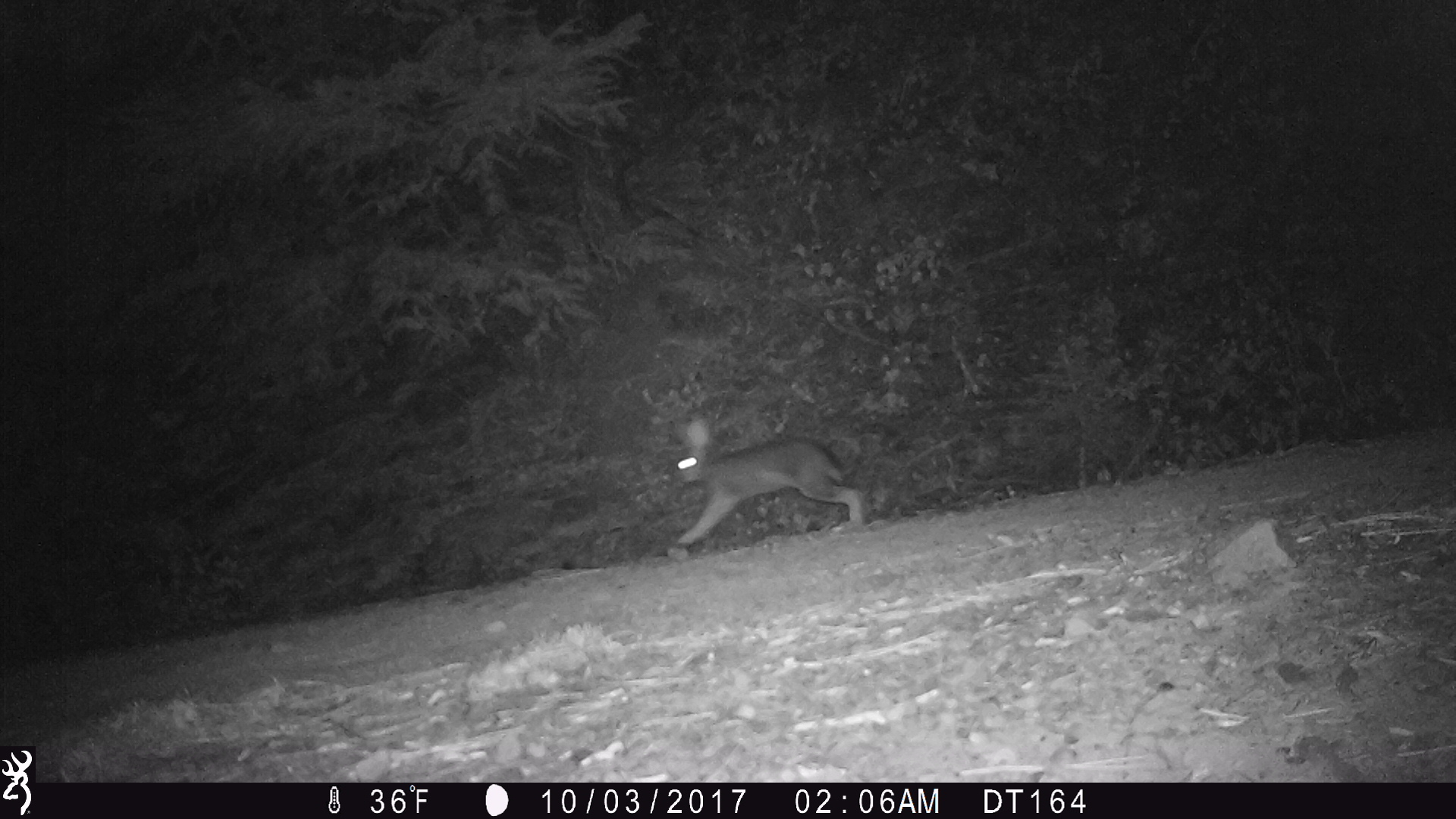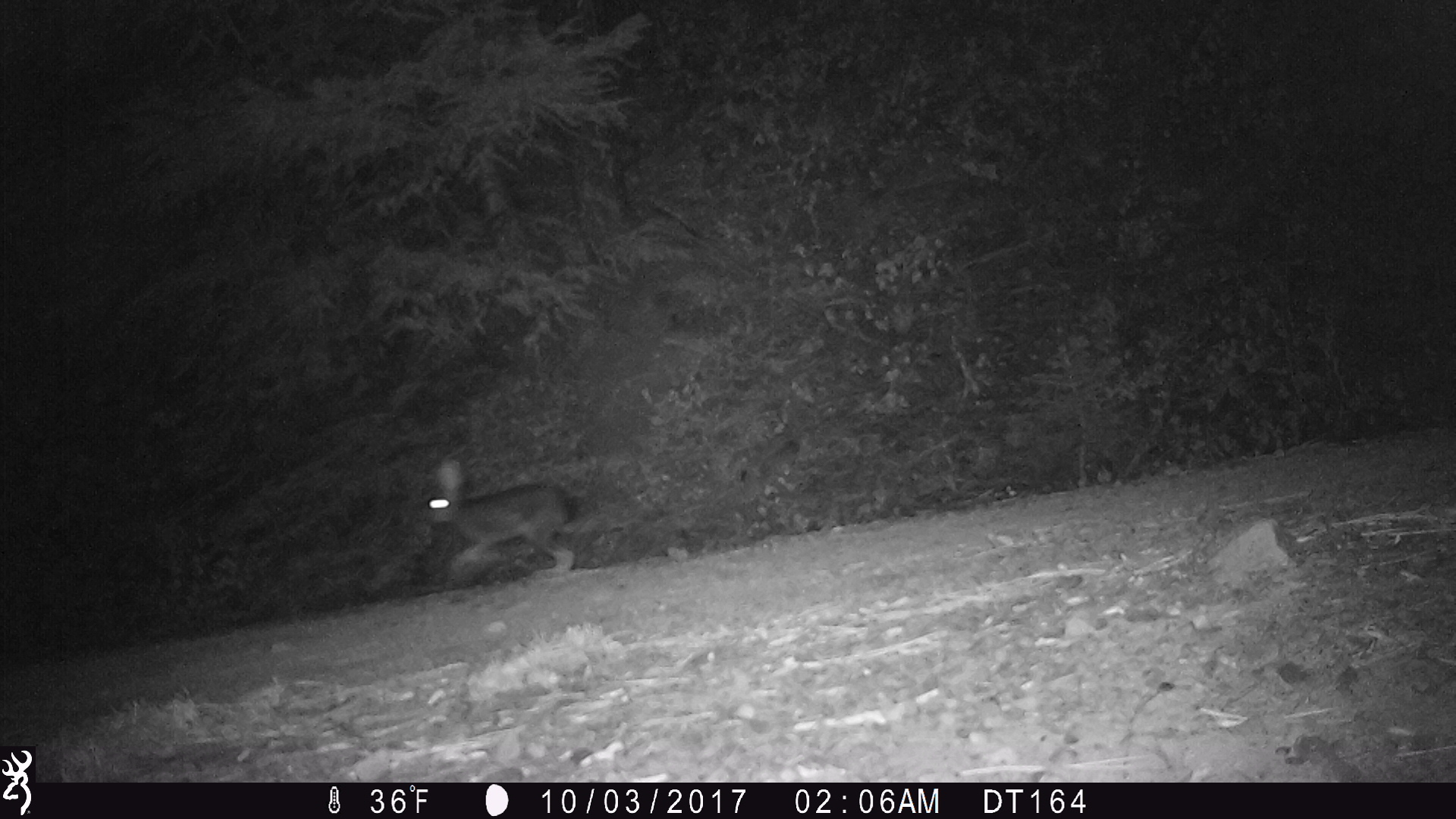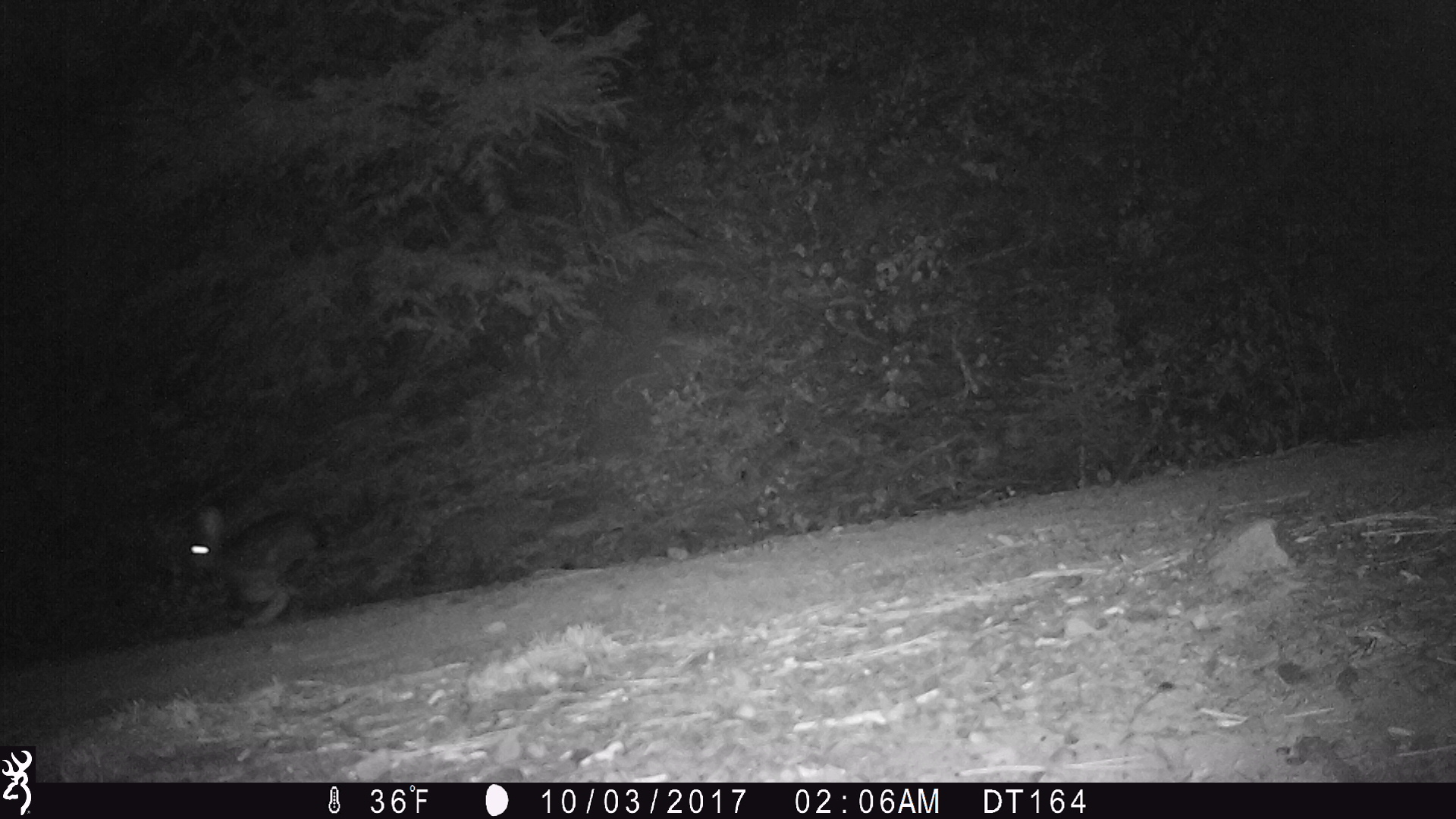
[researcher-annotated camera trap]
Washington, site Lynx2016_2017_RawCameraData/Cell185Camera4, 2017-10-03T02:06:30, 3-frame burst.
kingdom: Animalia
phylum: Chordata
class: Mammalia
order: Lagomorpha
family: Leporidae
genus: Lepus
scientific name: Lepus americanus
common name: snowshoe hare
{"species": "Lepus americanus (snowshoe hare)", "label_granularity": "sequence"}